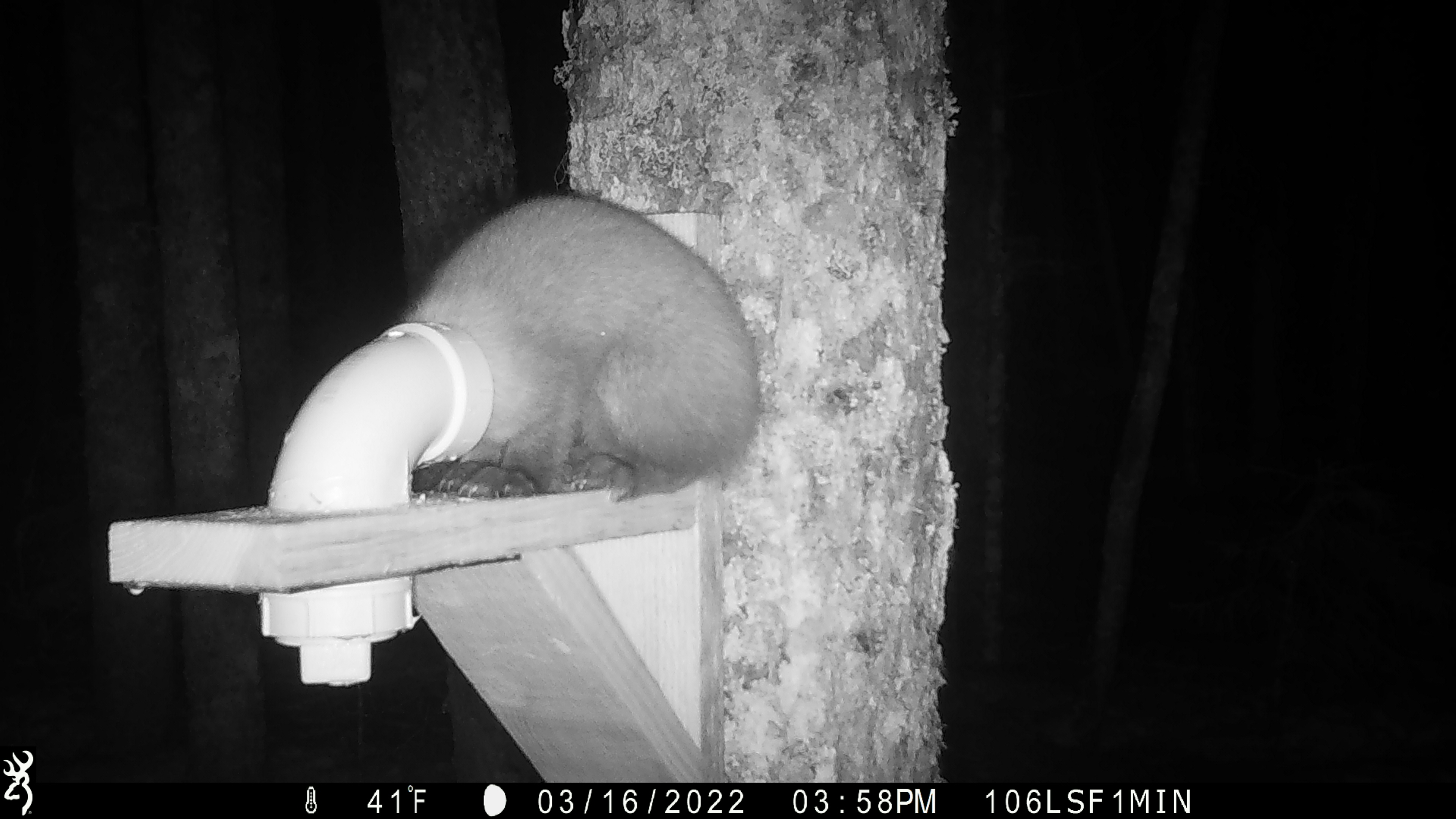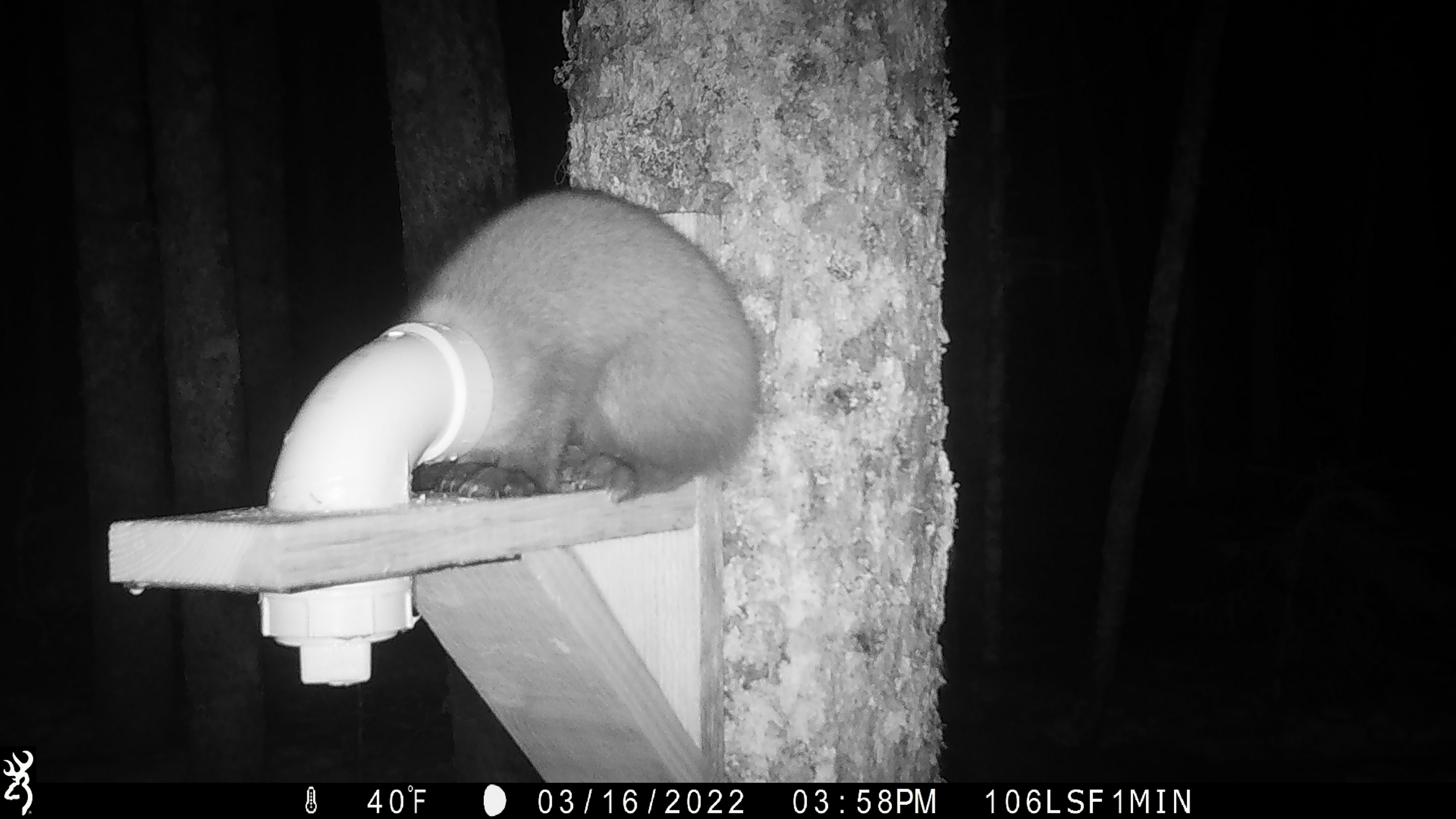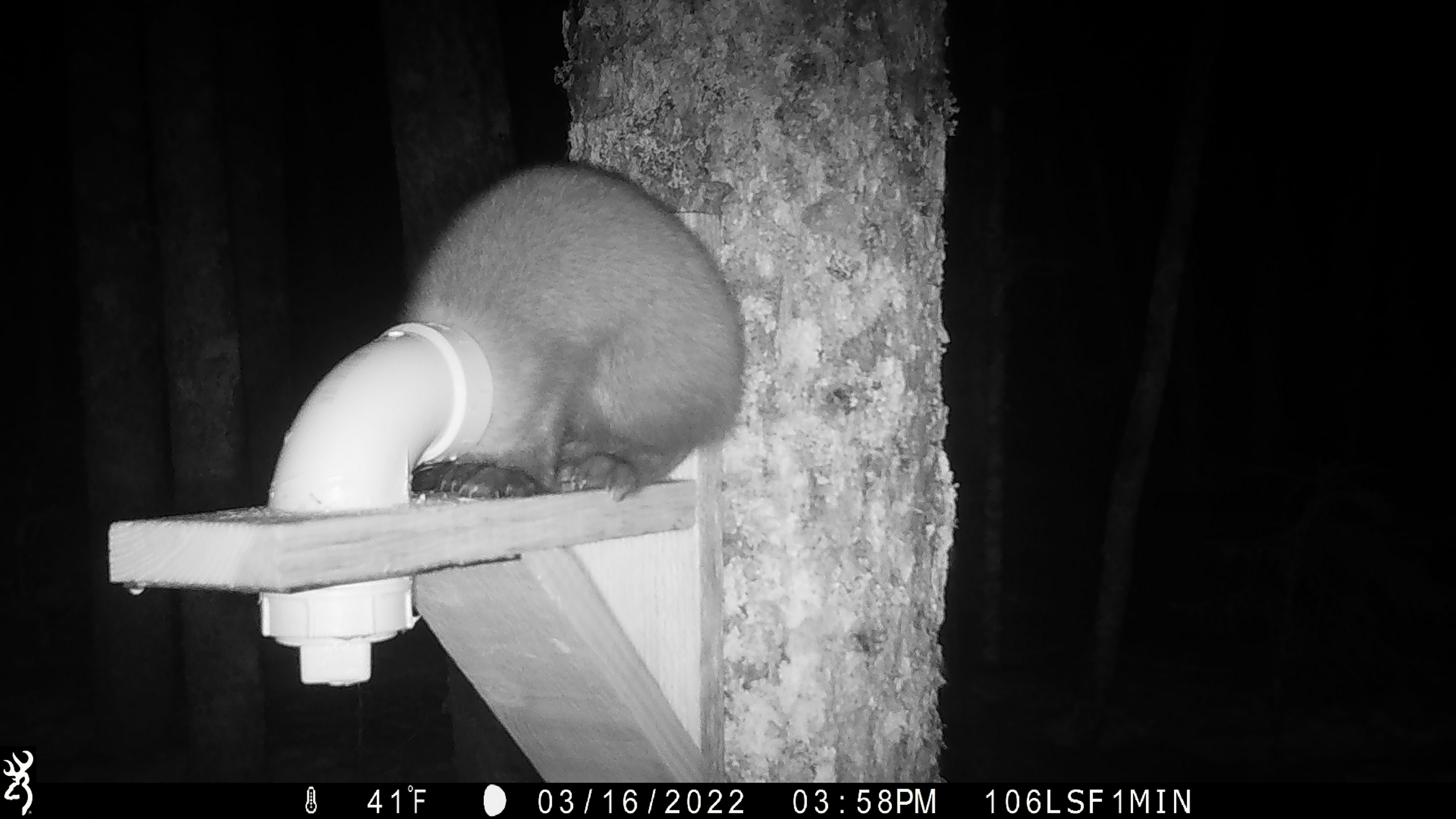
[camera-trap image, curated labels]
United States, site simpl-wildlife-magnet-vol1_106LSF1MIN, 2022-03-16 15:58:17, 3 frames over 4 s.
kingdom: Animalia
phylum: Chordata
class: Mammalia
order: Carnivora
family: Mustelidae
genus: Martes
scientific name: Martes americana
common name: american marten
American marten (Martes americana).